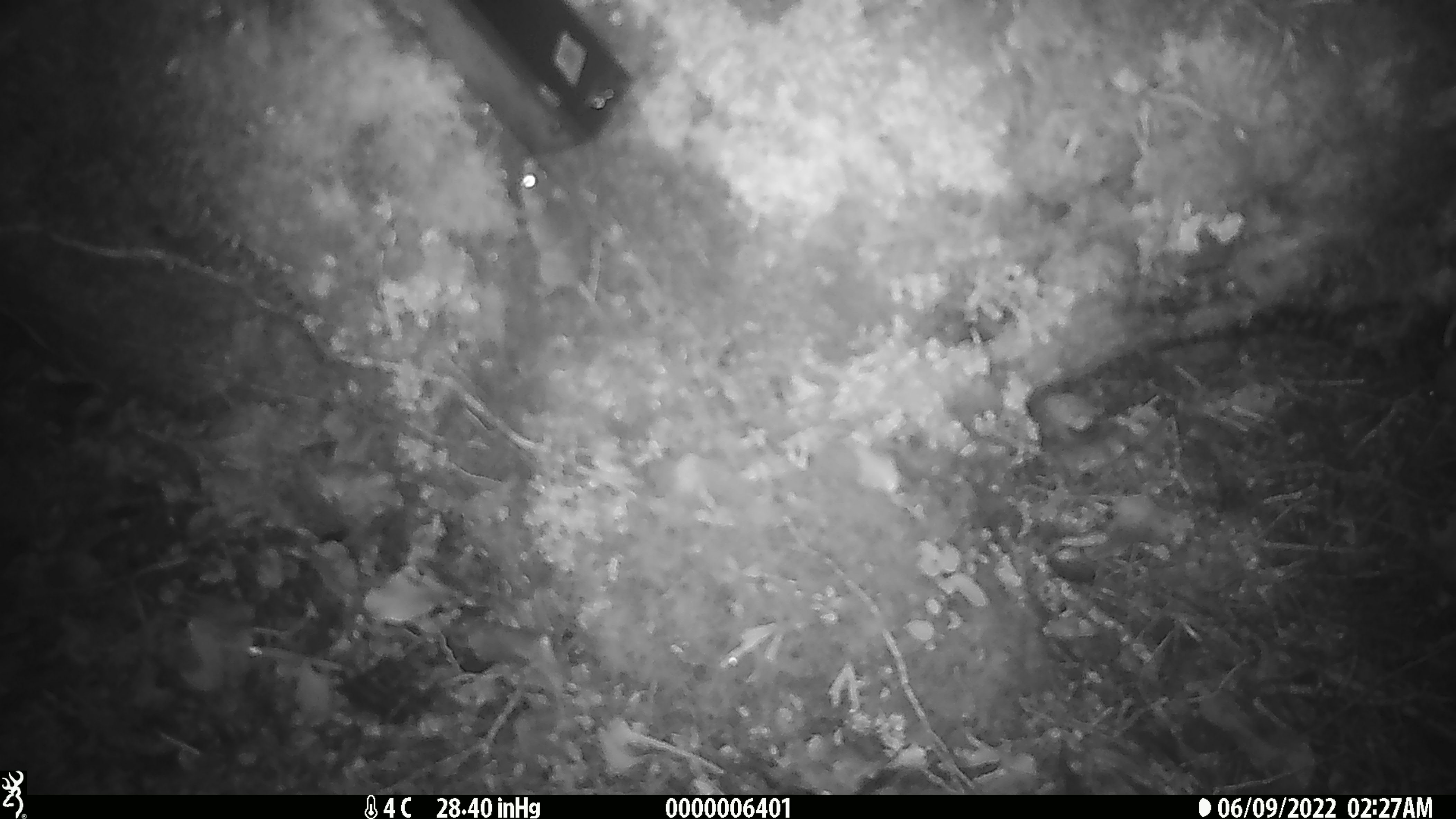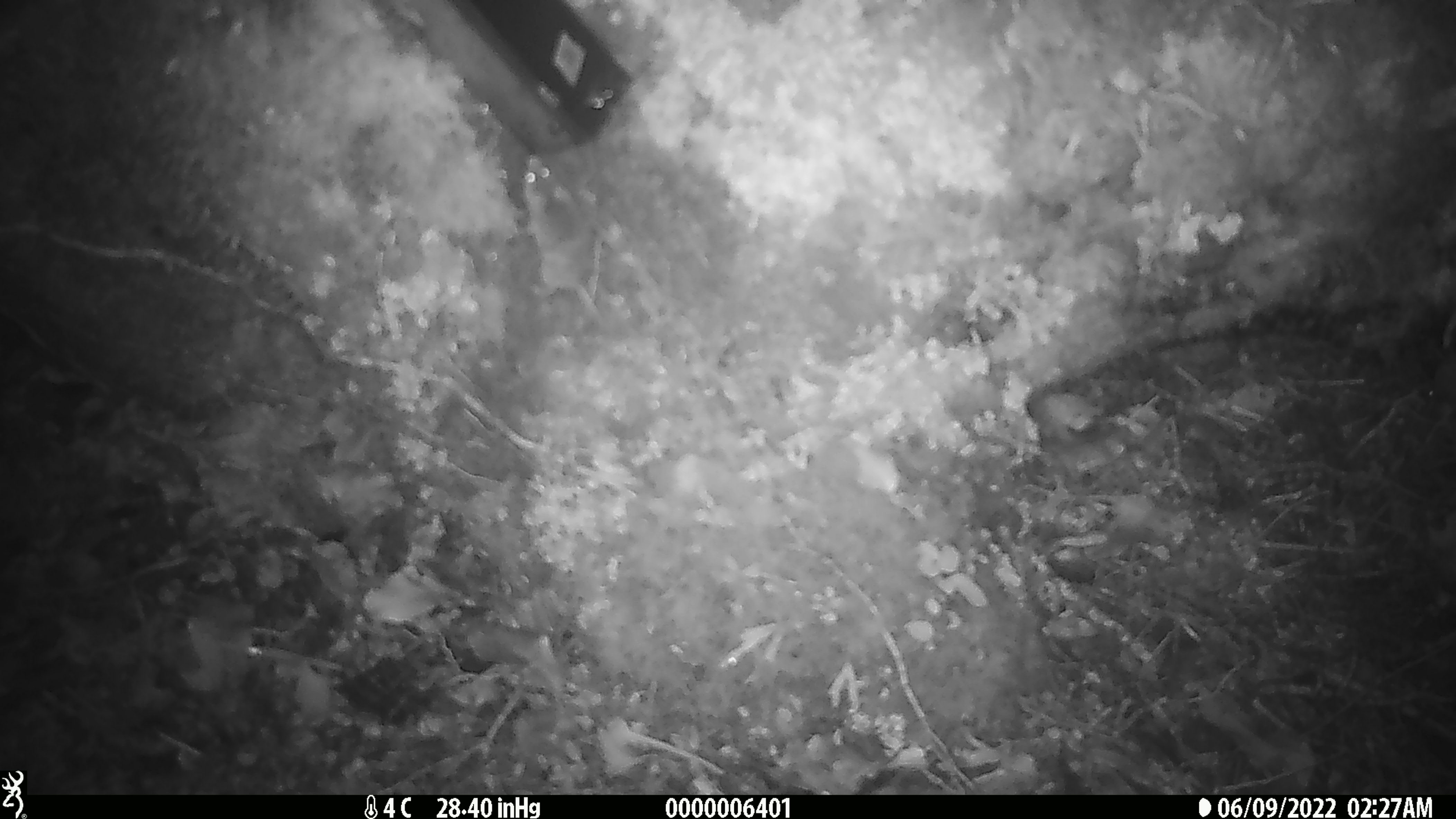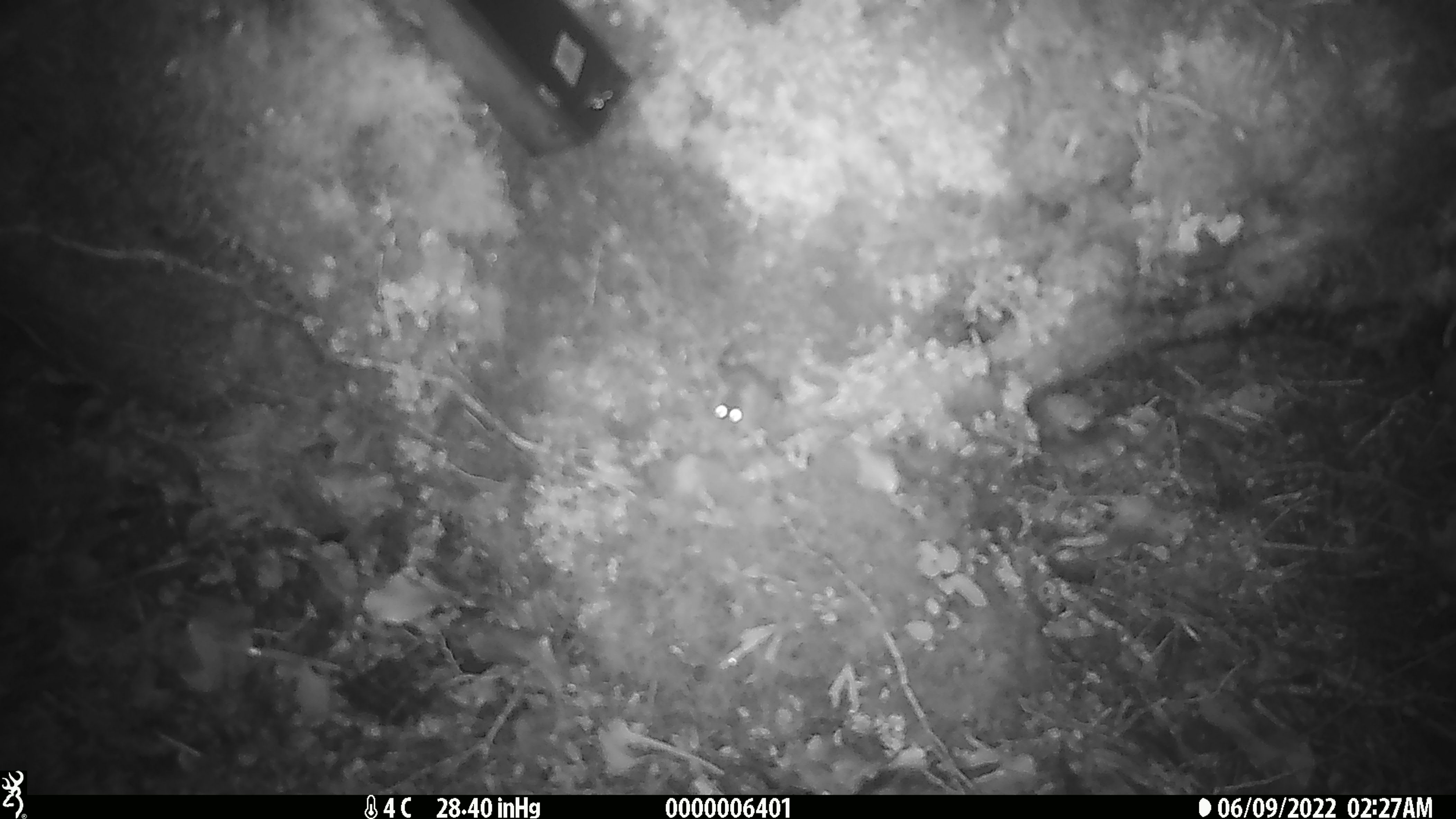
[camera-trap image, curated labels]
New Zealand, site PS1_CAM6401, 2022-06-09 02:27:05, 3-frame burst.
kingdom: Animalia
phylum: Chordata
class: Mammalia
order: Rodentia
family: Muridae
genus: Mus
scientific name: Mus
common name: mouse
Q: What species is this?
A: Mouse (Mus).